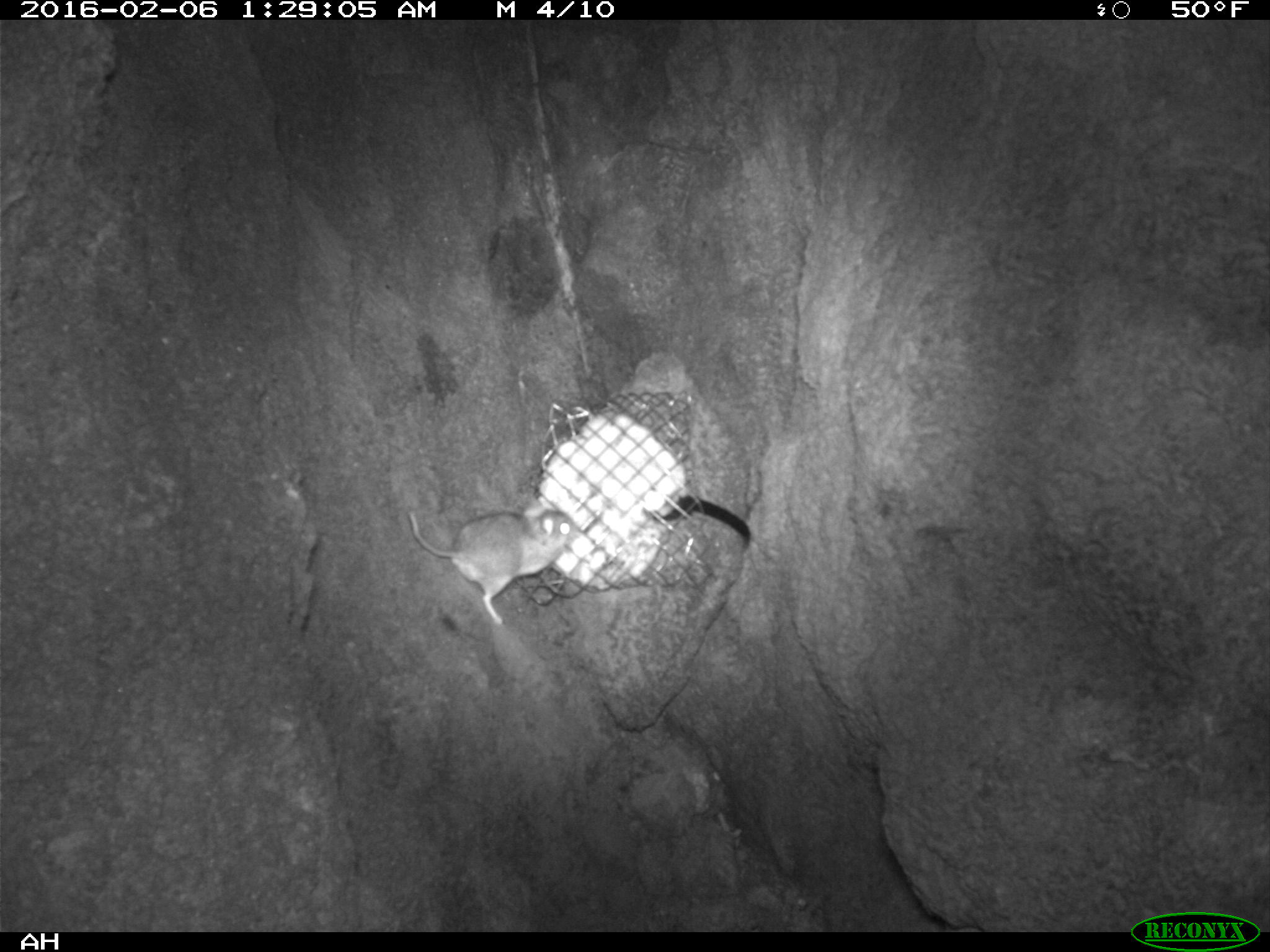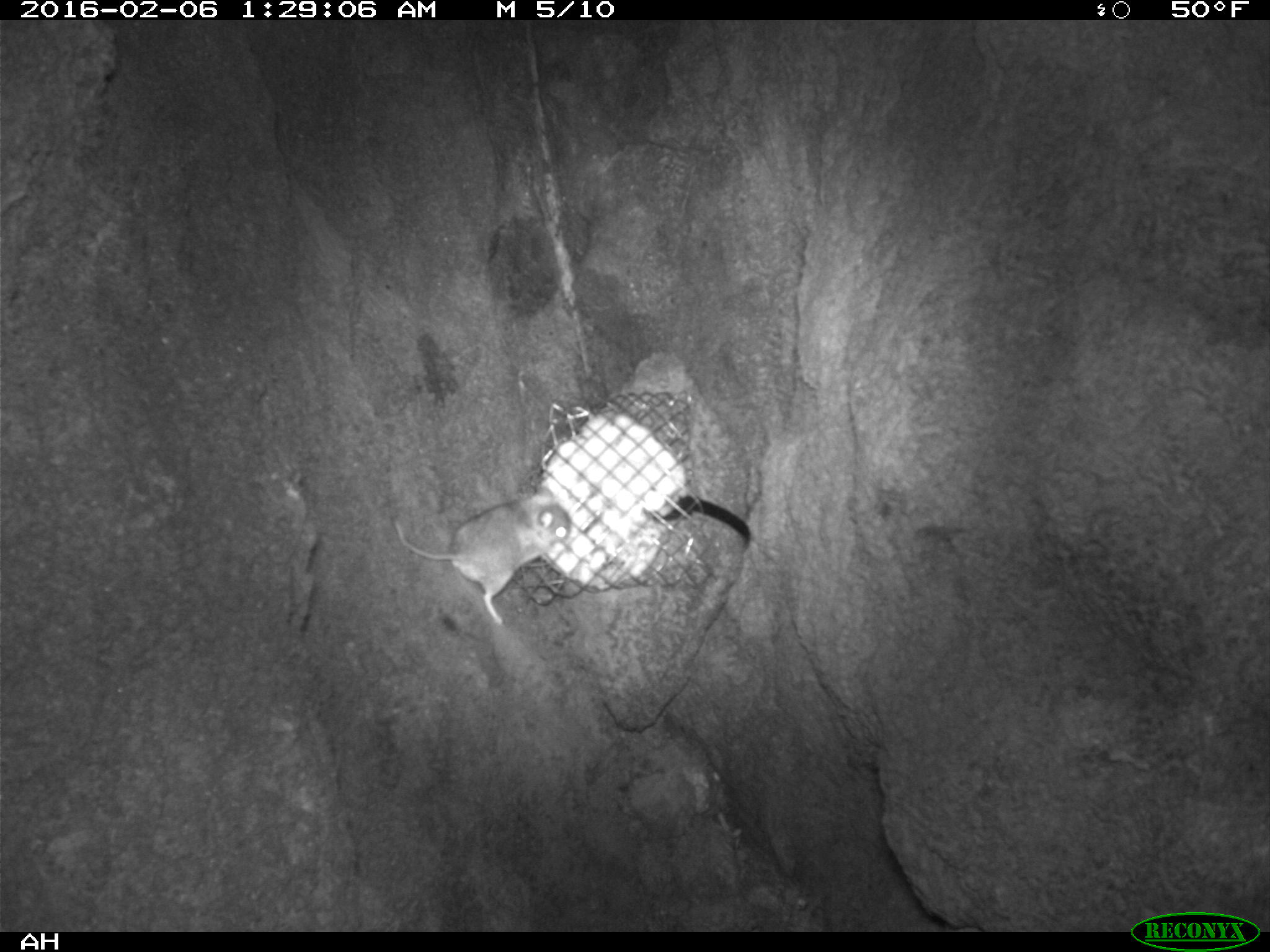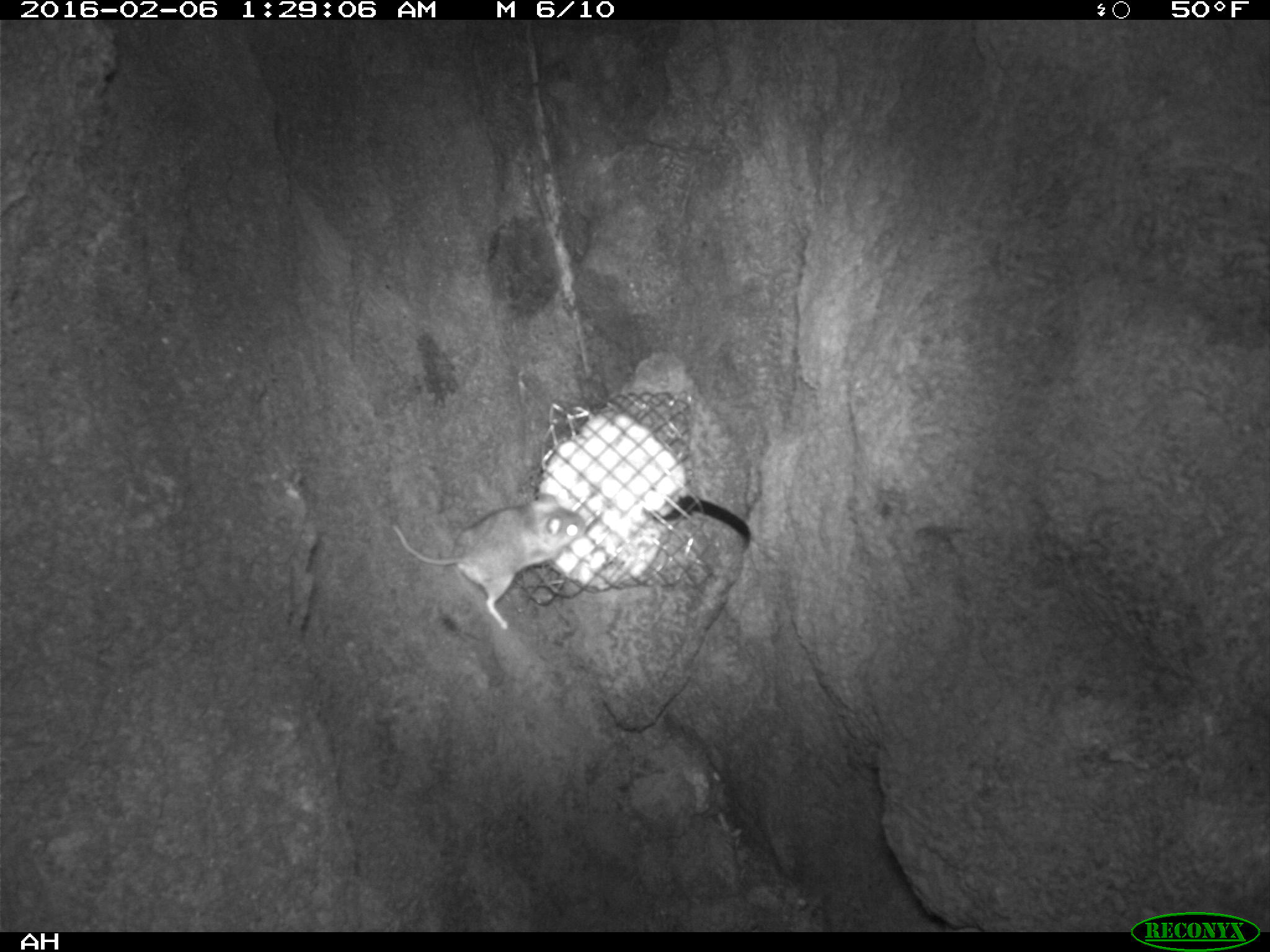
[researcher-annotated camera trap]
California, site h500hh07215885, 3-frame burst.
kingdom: Animalia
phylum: Chordata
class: Mammalia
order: Rodentia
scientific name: Rodentia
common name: rodent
Rodent (Rodentia).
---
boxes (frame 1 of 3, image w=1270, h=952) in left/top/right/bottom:
rodent: 407/505/577/625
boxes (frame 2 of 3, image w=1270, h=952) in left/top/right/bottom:
rodent: 394/485/571/624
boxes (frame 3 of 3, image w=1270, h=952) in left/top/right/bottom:
rodent: 393/494/589/633